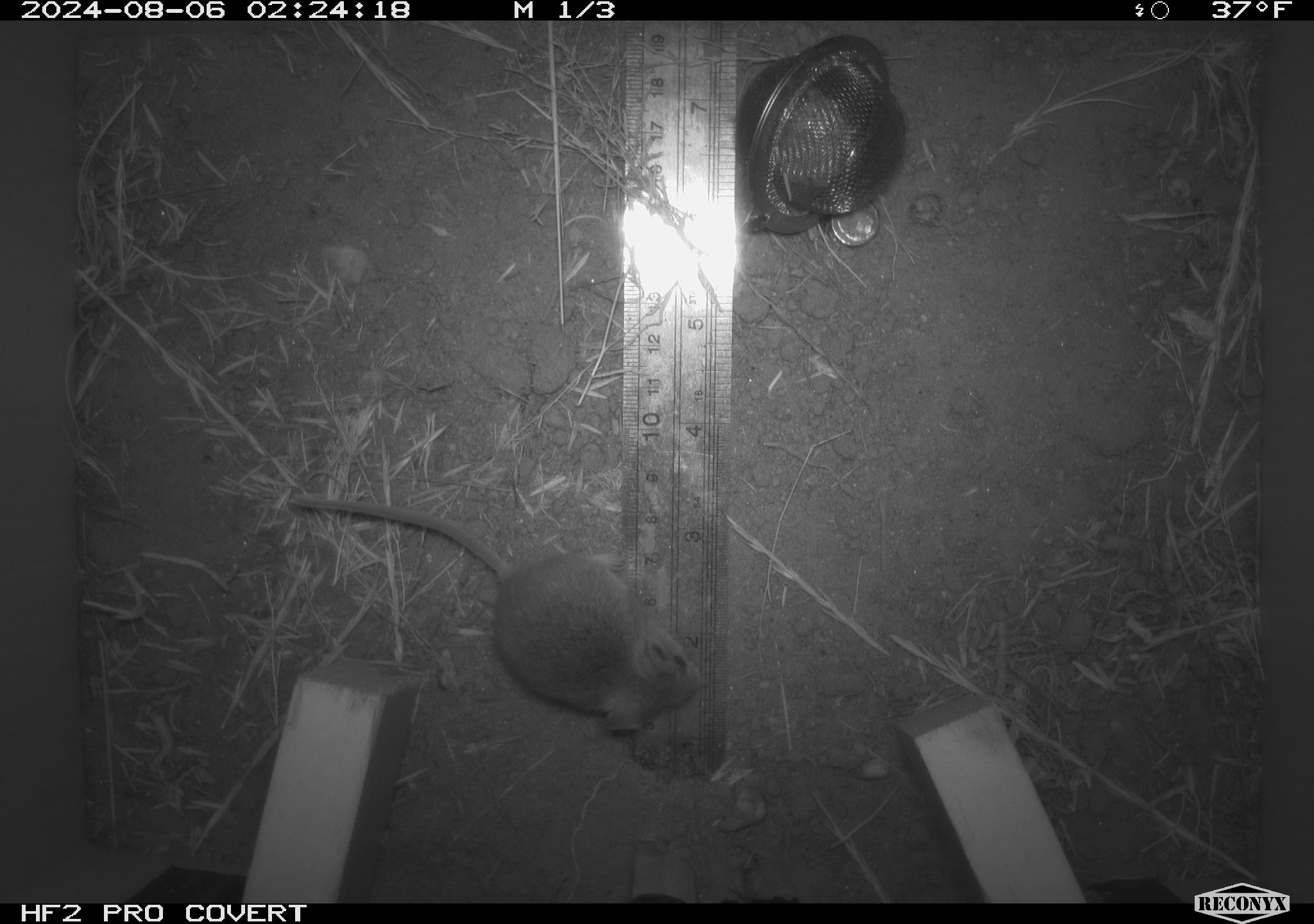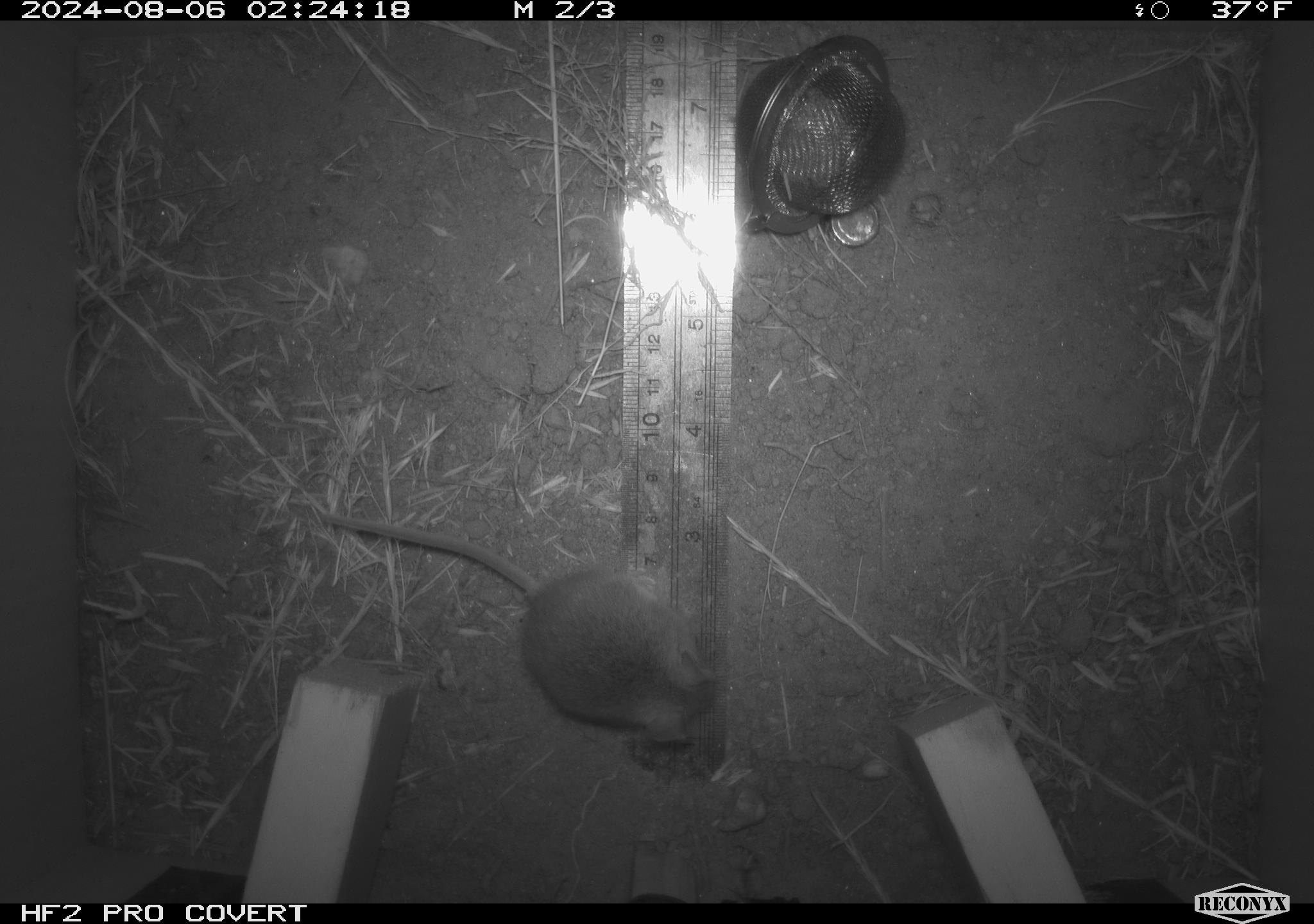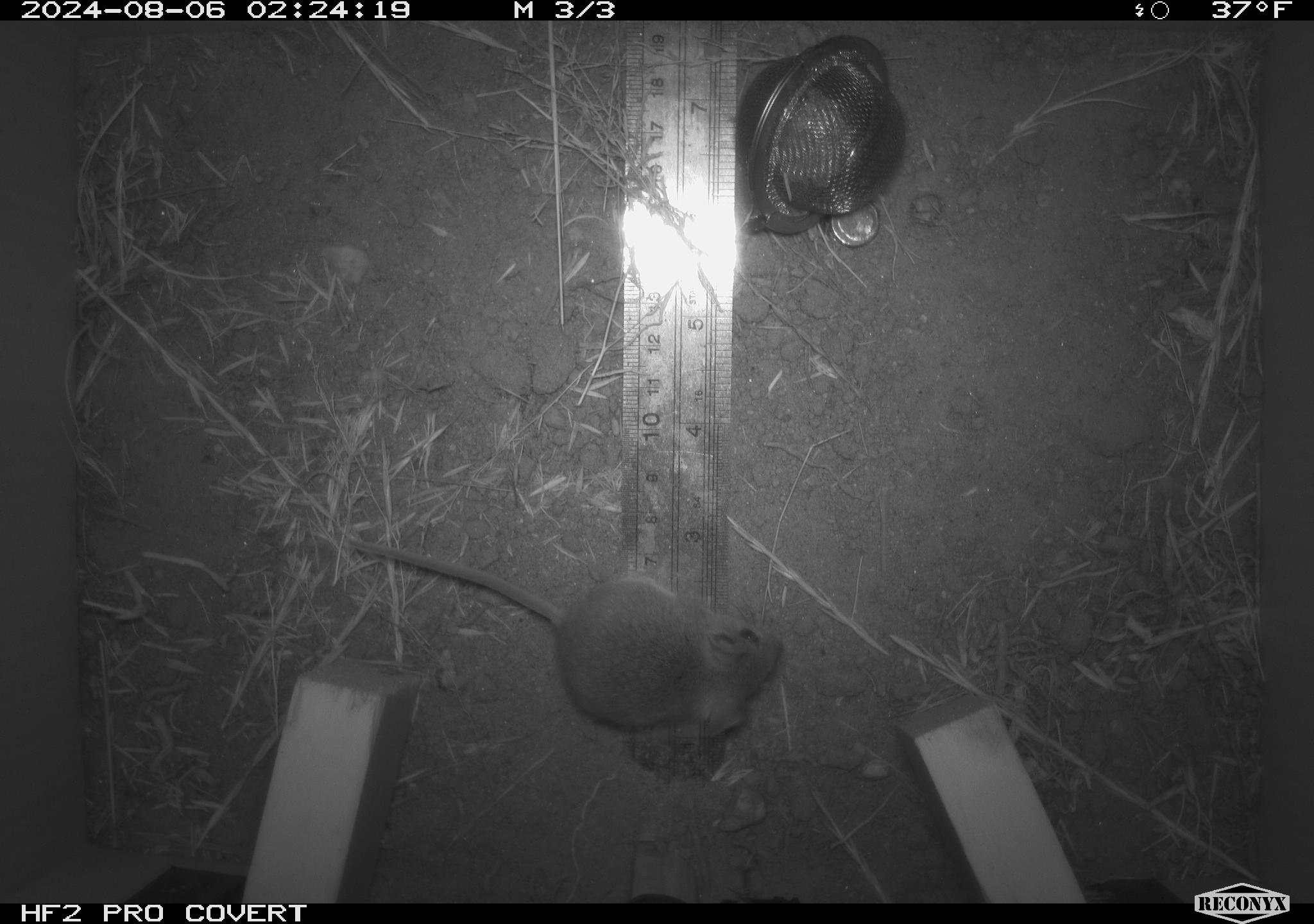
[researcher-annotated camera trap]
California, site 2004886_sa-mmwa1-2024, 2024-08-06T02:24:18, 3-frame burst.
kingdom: Animalia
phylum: Chordata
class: Mammalia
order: Rodentia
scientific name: Rodentia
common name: mouse species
Mouse species (Rodentia).